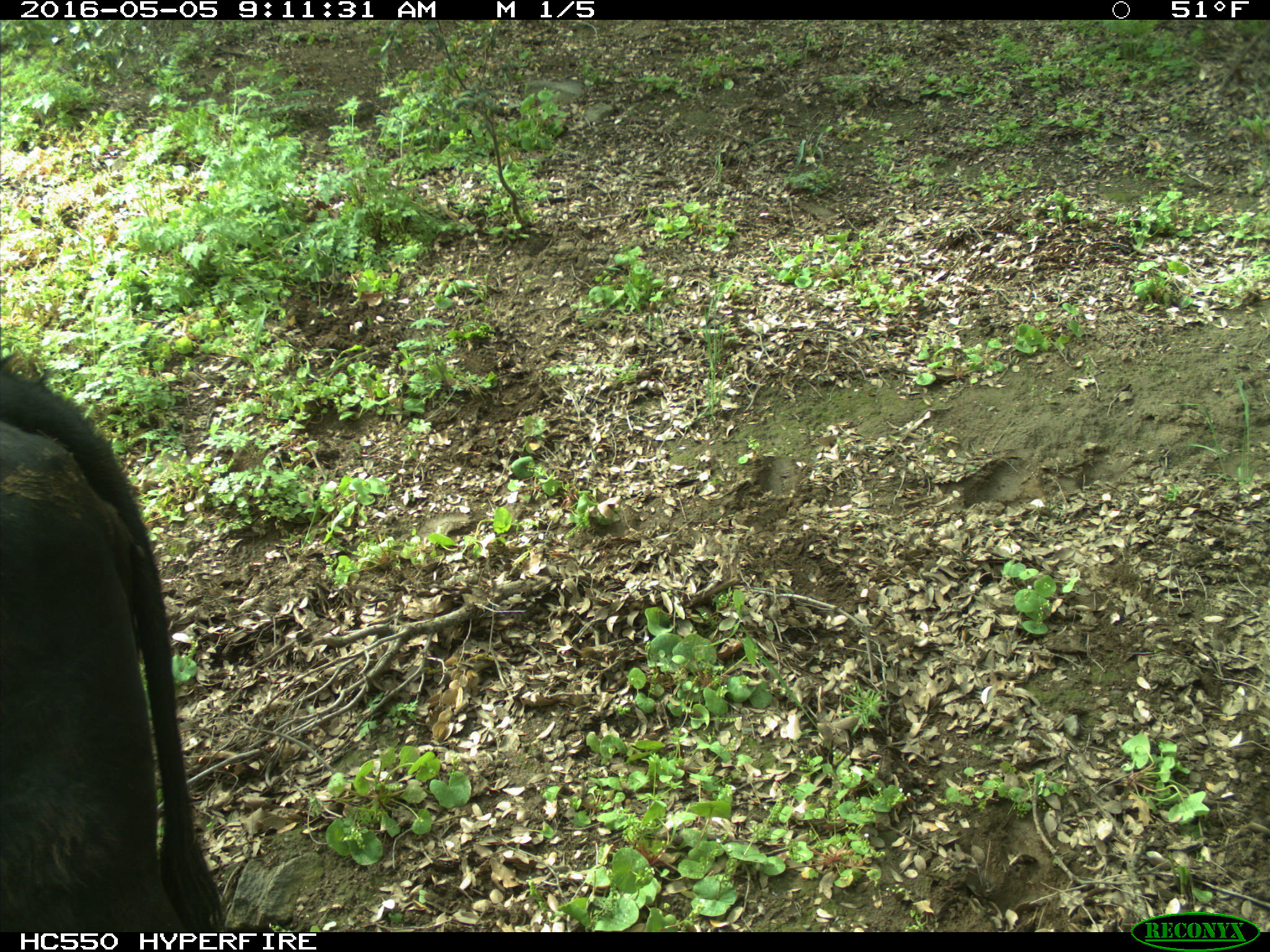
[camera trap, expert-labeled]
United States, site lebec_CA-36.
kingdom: Animalia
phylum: Chordata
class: Mammalia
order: Artiodactyla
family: Bovidae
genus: Bos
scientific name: Bos taurus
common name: domestic cow